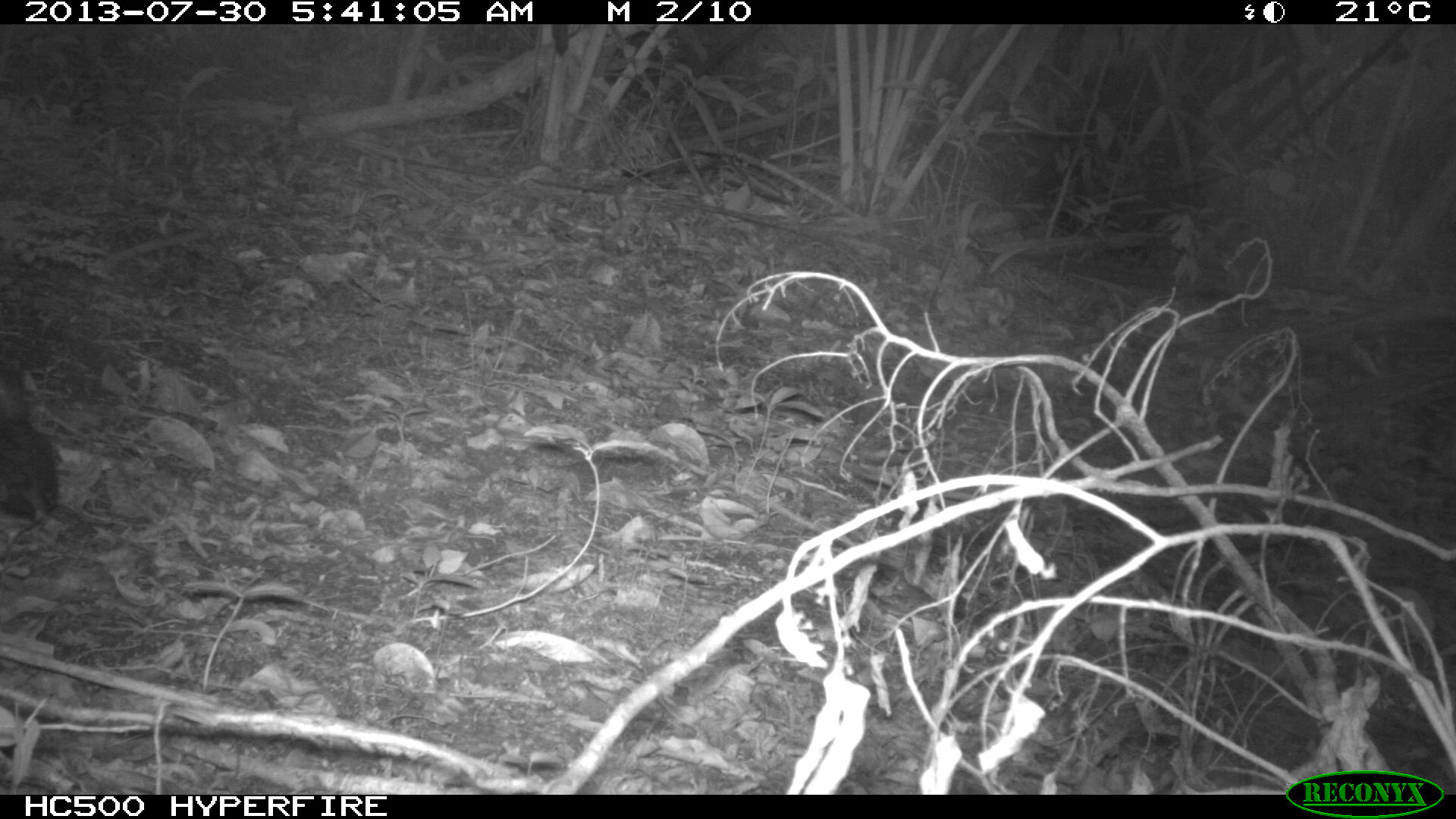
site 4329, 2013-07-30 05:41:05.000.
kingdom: Animalia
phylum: Chordata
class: Aves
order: Columbiformes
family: Columbidae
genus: Leptotila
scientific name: Leptotila plumbeiceps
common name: gray-headed dove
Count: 1.